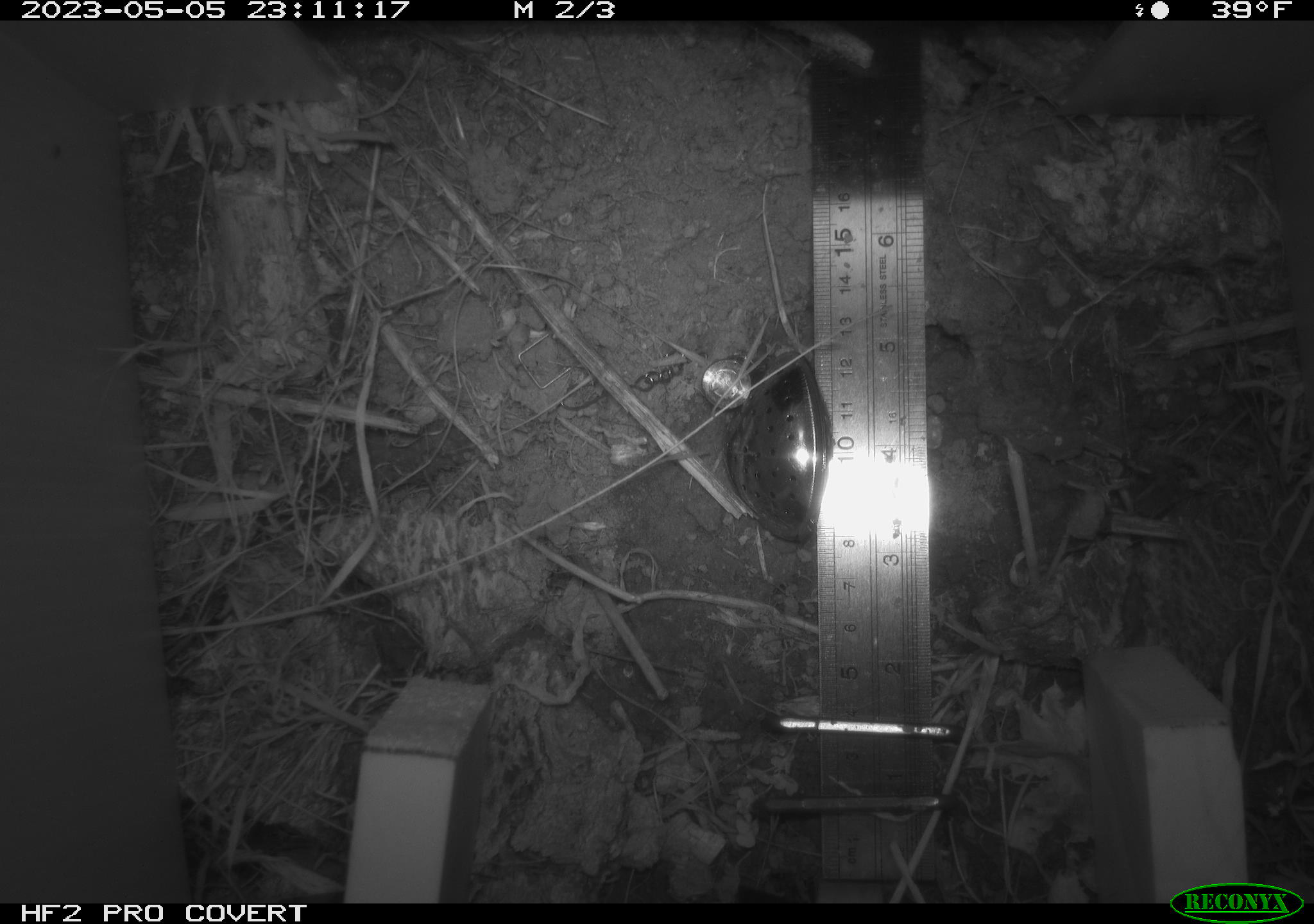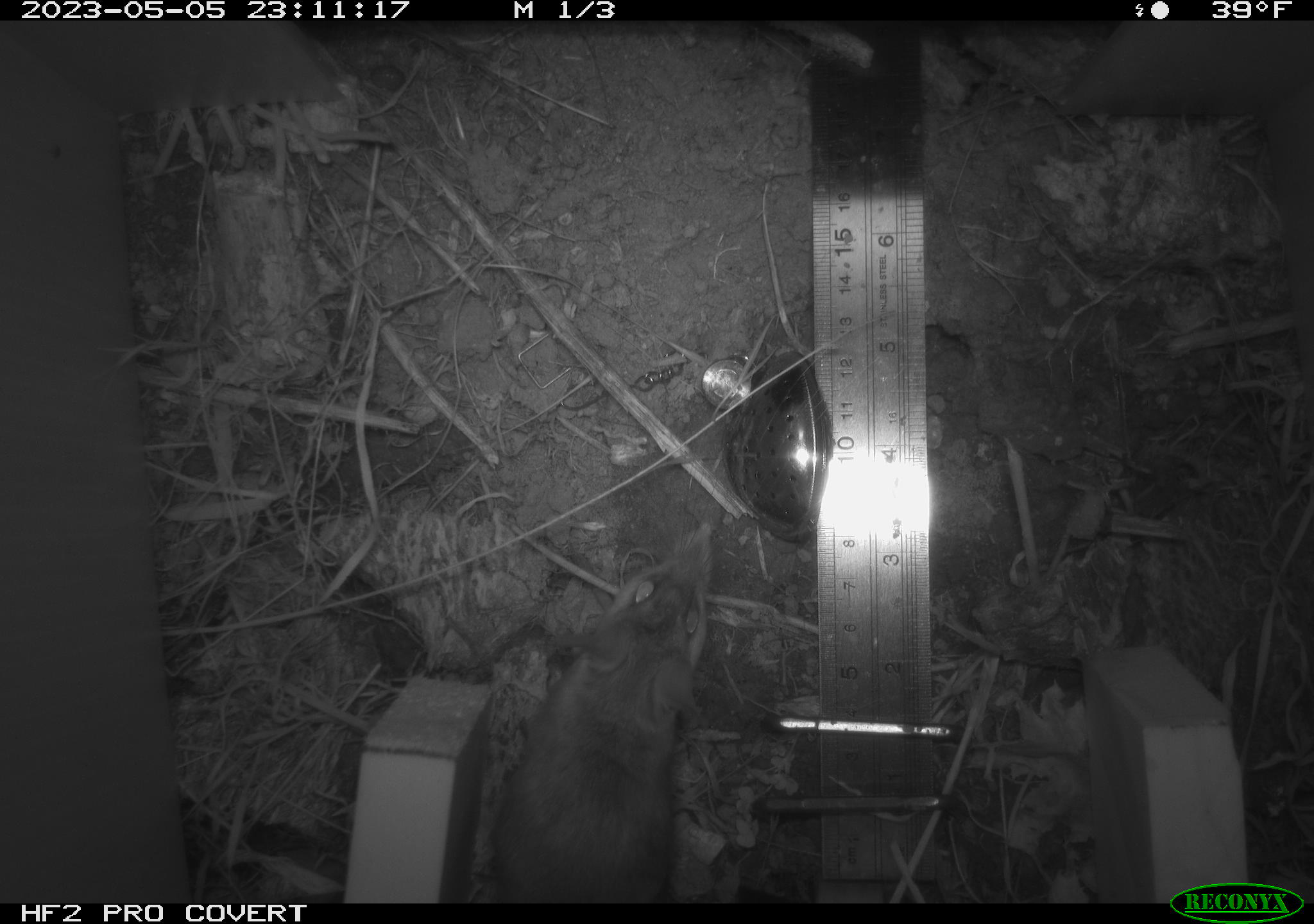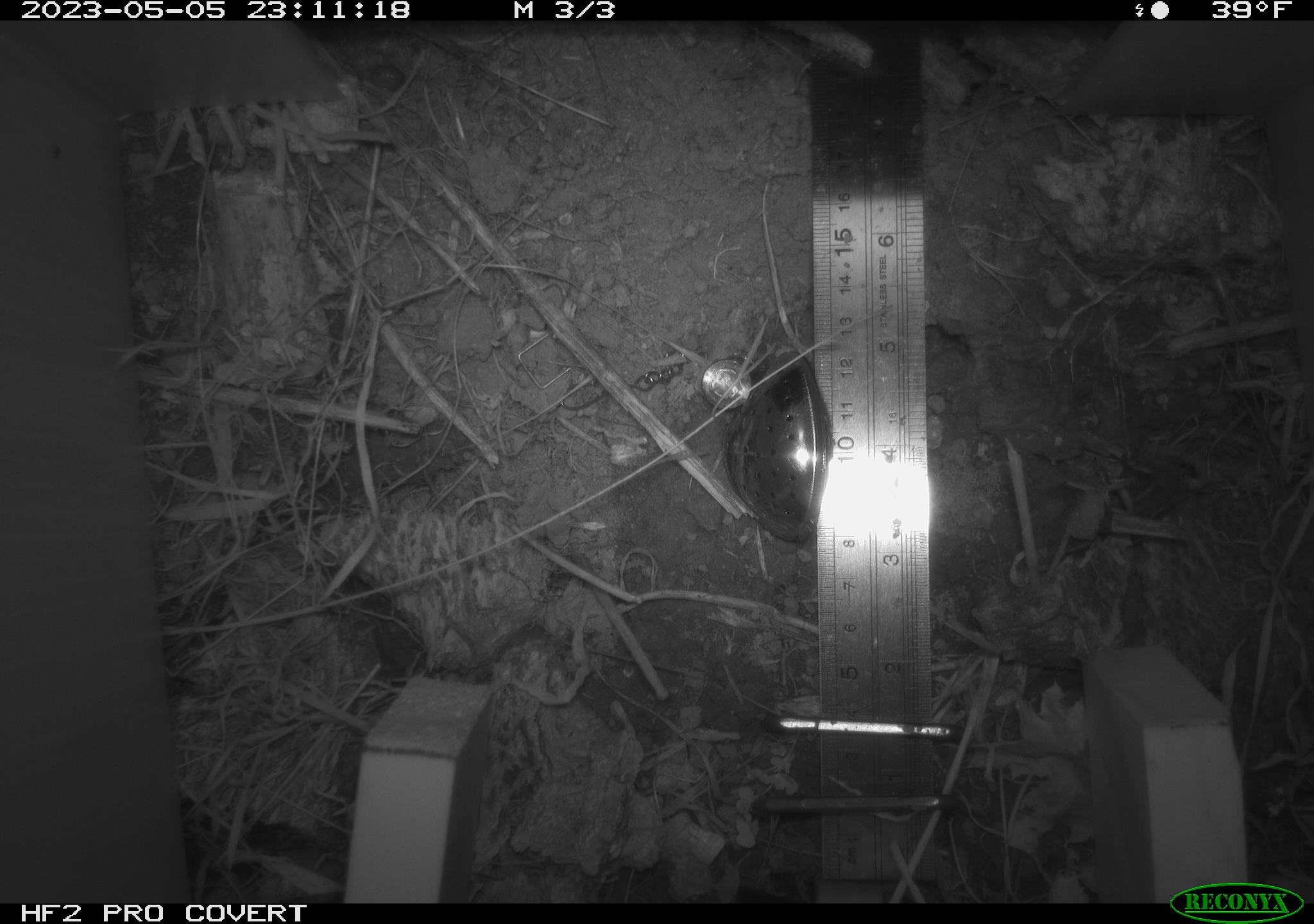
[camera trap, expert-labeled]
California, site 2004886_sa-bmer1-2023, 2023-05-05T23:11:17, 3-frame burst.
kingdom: Animalia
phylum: Chordata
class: Mammalia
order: Rodentia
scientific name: Rodentia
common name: mouse species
Mouse species (Rodentia).